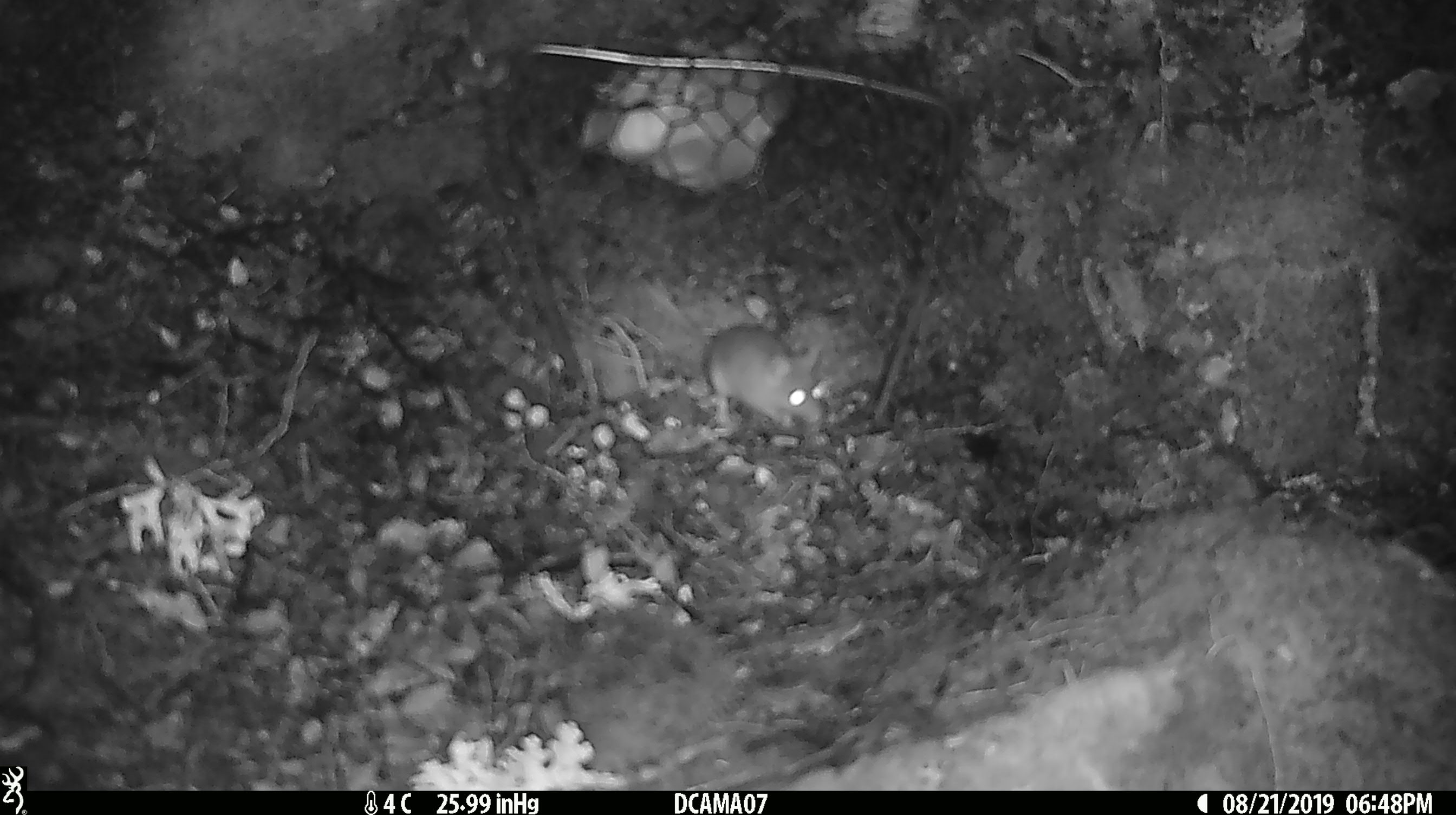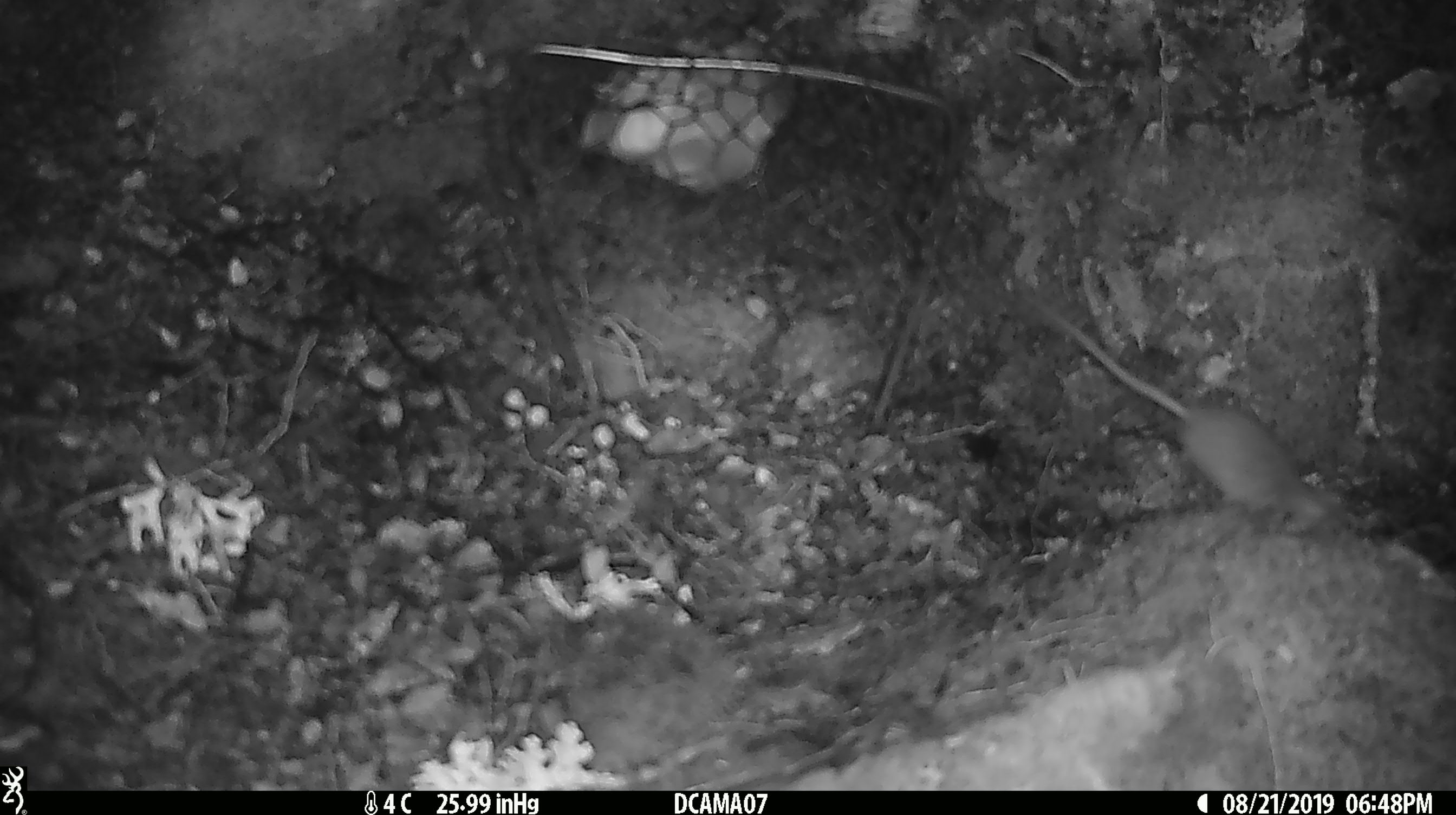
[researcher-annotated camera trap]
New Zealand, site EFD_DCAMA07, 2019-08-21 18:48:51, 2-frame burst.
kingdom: Animalia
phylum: Chordata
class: Mammalia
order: Rodentia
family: Muridae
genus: Mus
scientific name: Mus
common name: mouse